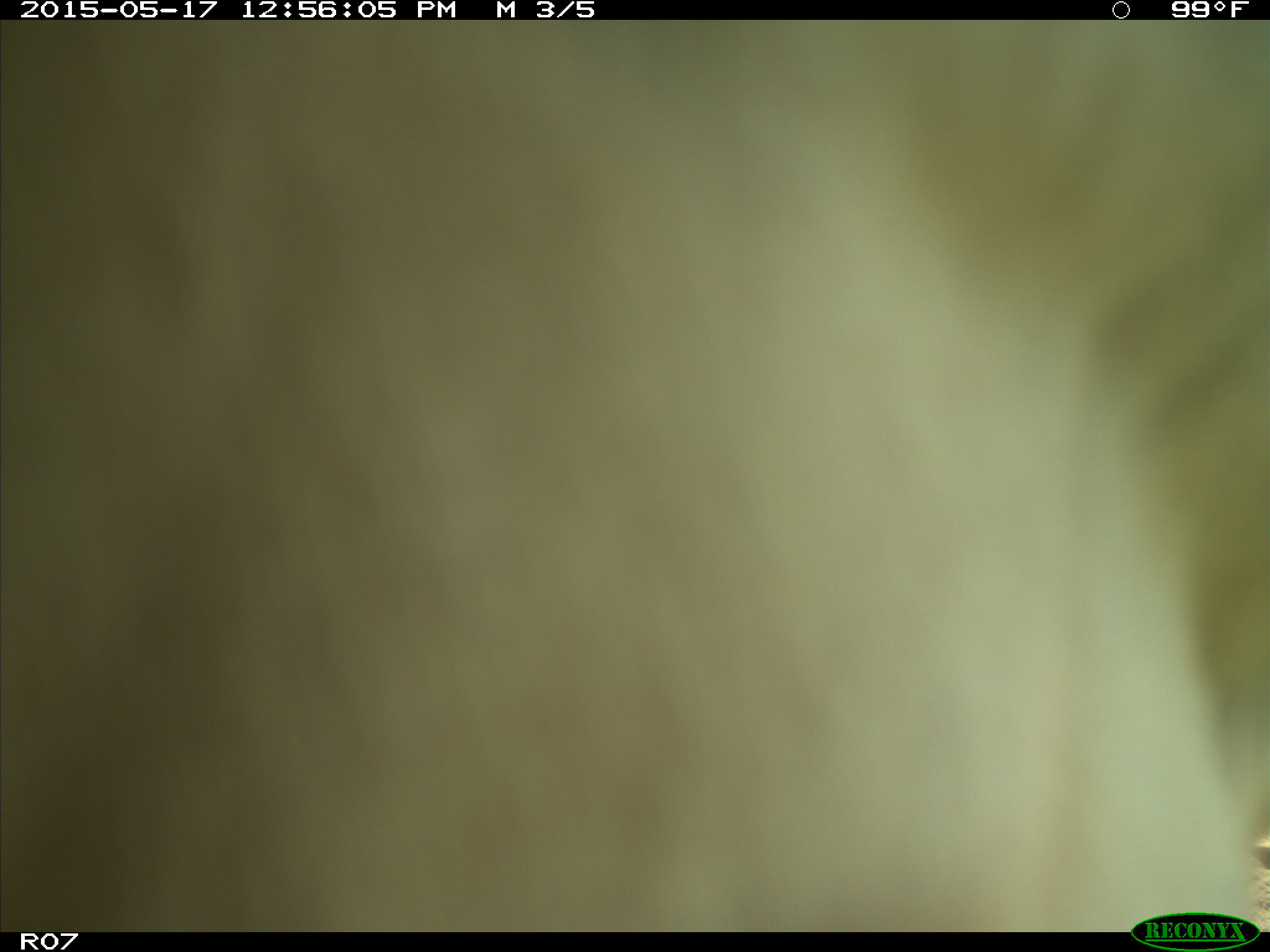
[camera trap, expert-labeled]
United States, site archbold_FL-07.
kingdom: Animalia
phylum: Chordata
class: Mammalia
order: Artiodactyla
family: Bovidae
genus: Bos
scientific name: Bos taurus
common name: domestic cow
Bos taurus (domestic cow).